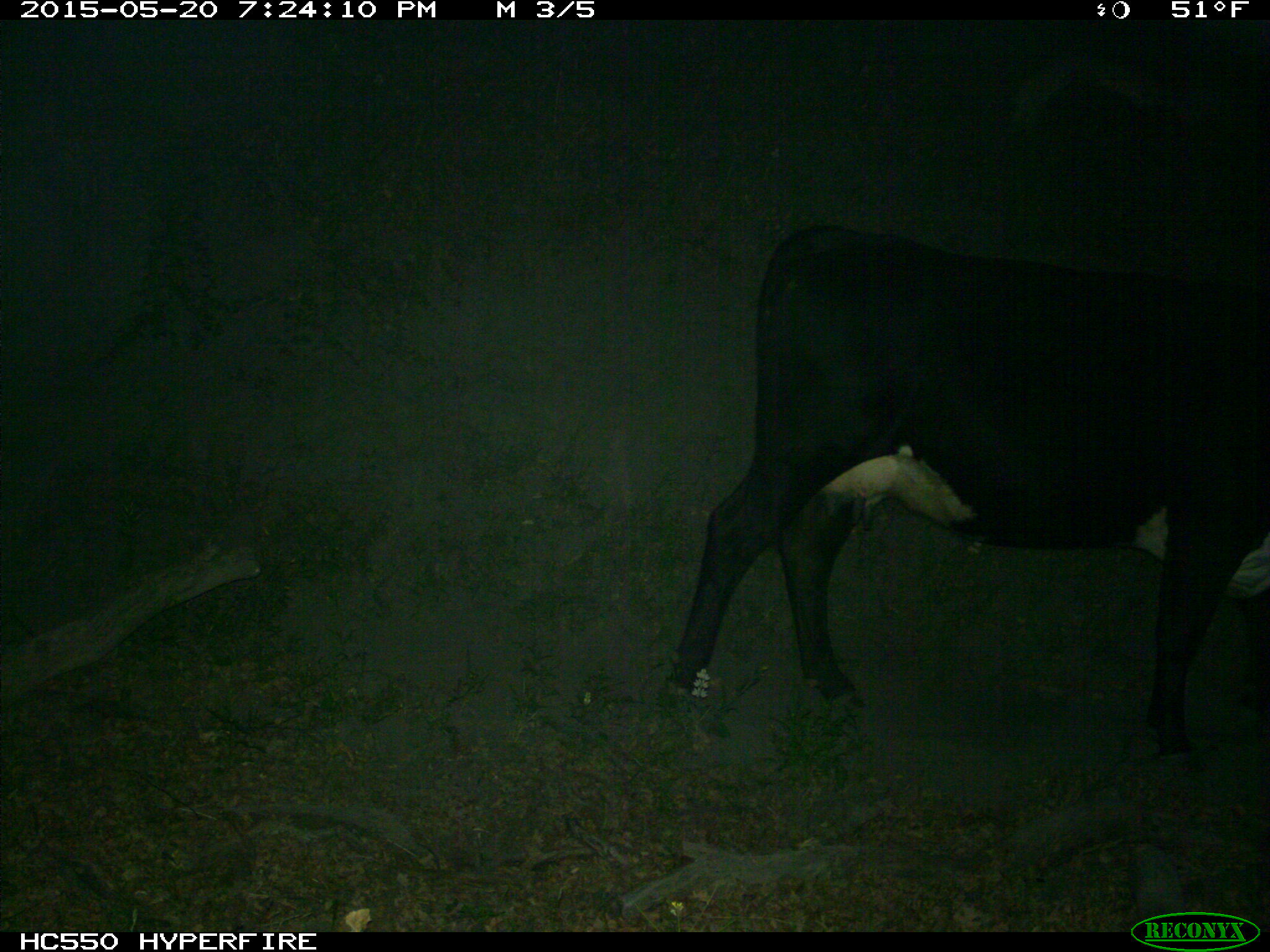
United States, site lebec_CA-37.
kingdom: Animalia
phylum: Chordata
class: Mammalia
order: Artiodactyla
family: Bovidae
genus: Bos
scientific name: Bos taurus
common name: domestic cow